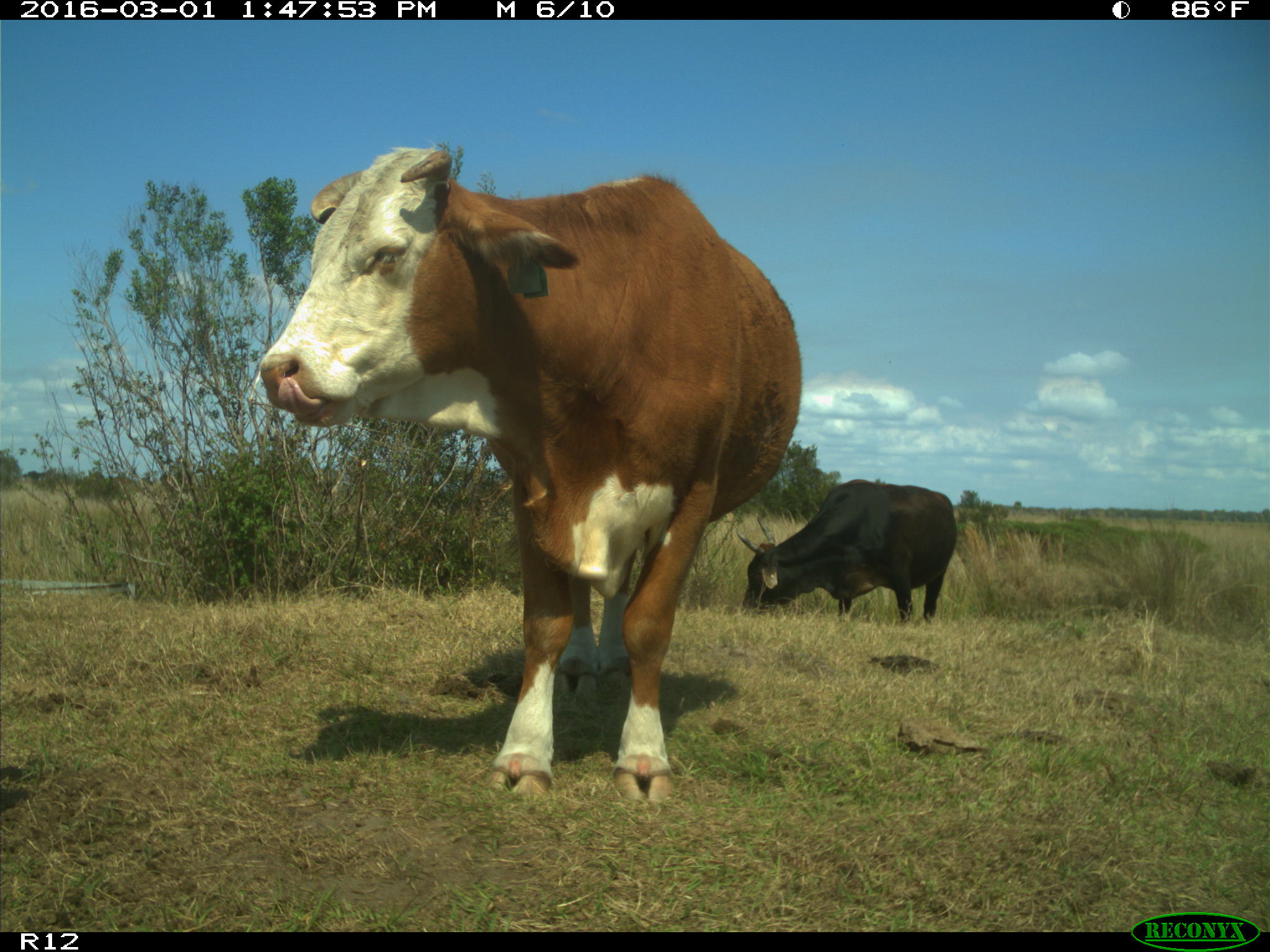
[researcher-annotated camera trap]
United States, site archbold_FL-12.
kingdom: Animalia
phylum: Chordata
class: Mammalia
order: Artiodactyla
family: Bovidae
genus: Bos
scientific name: Bos taurus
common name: domestic cow